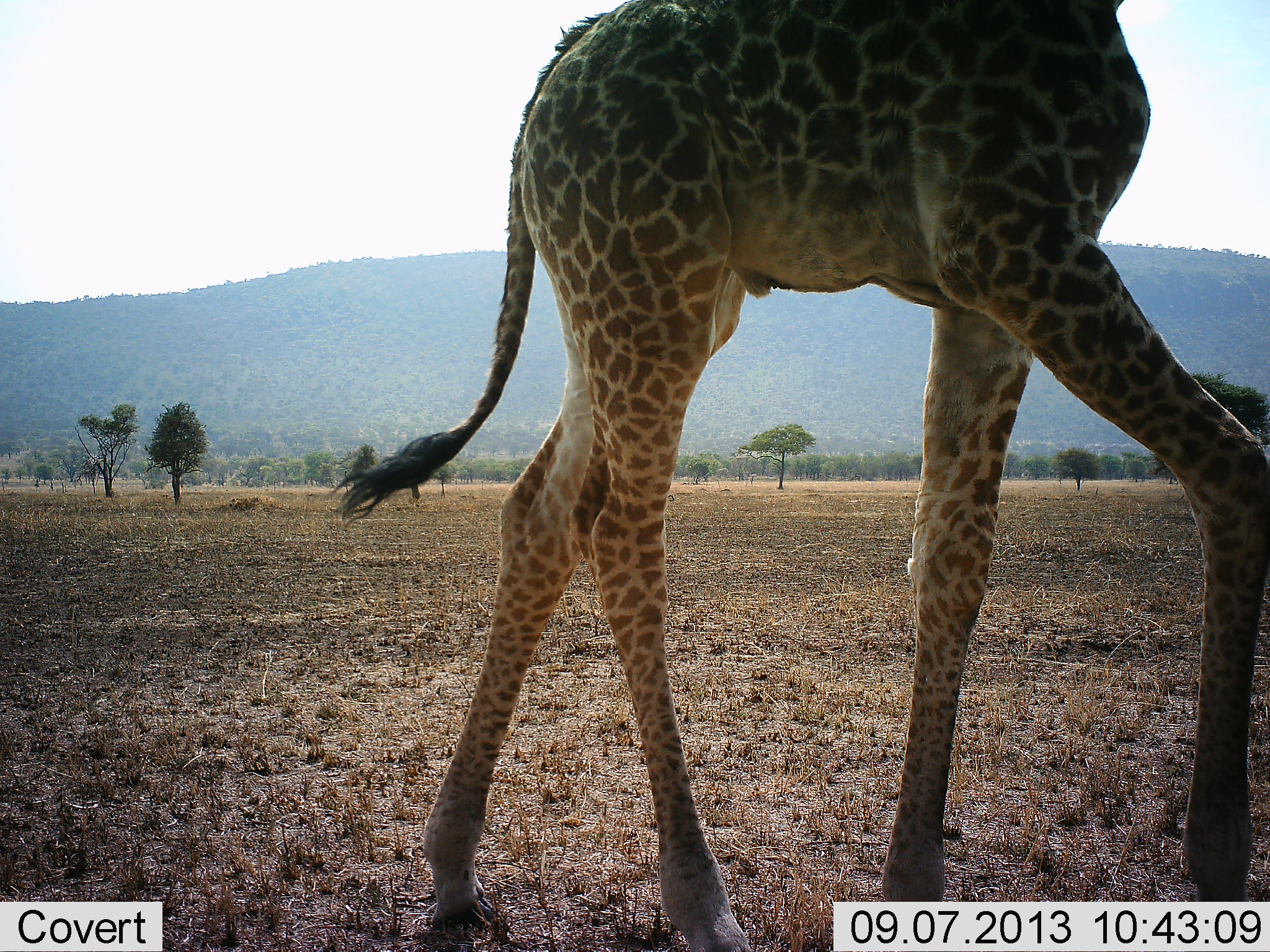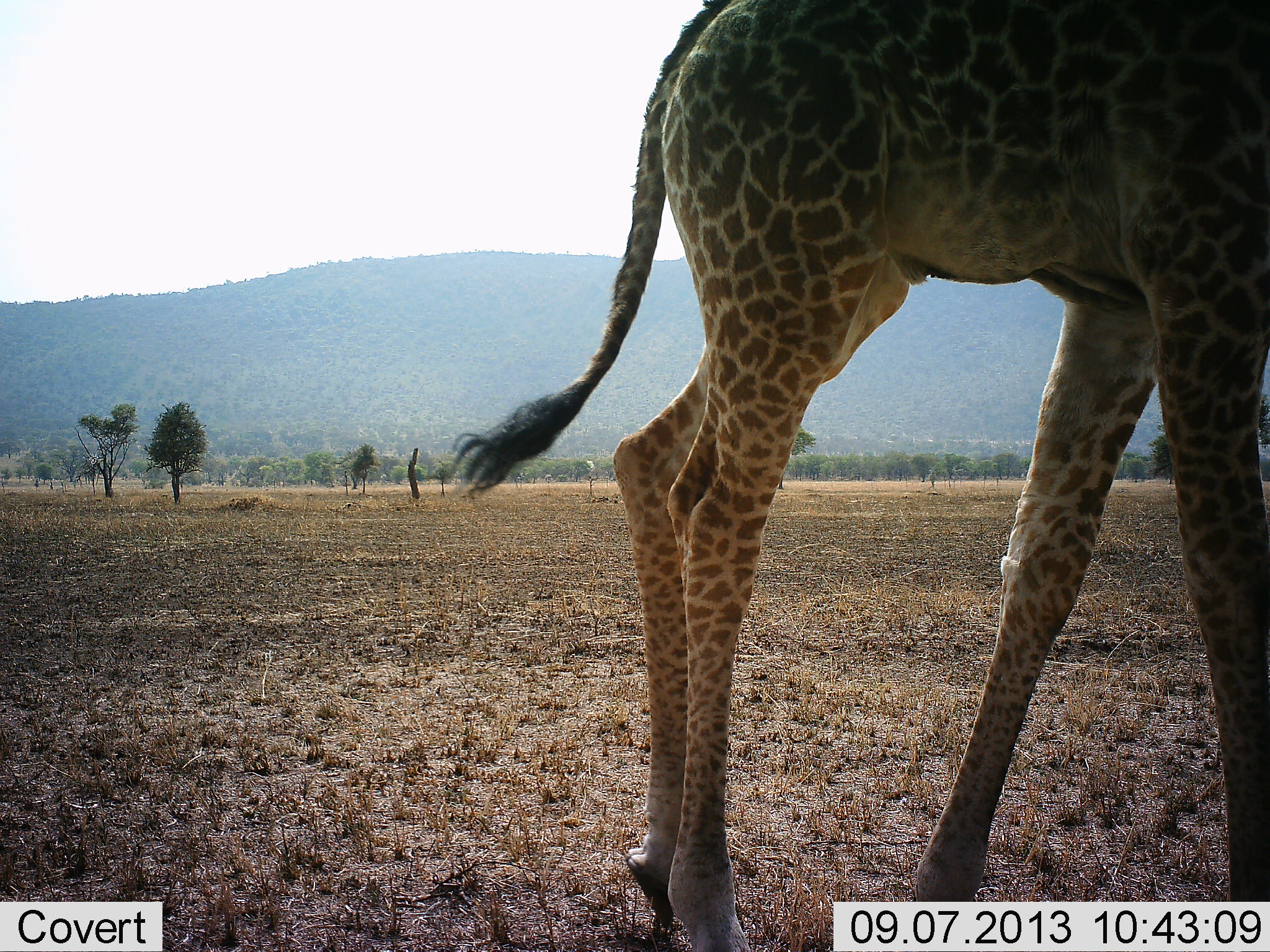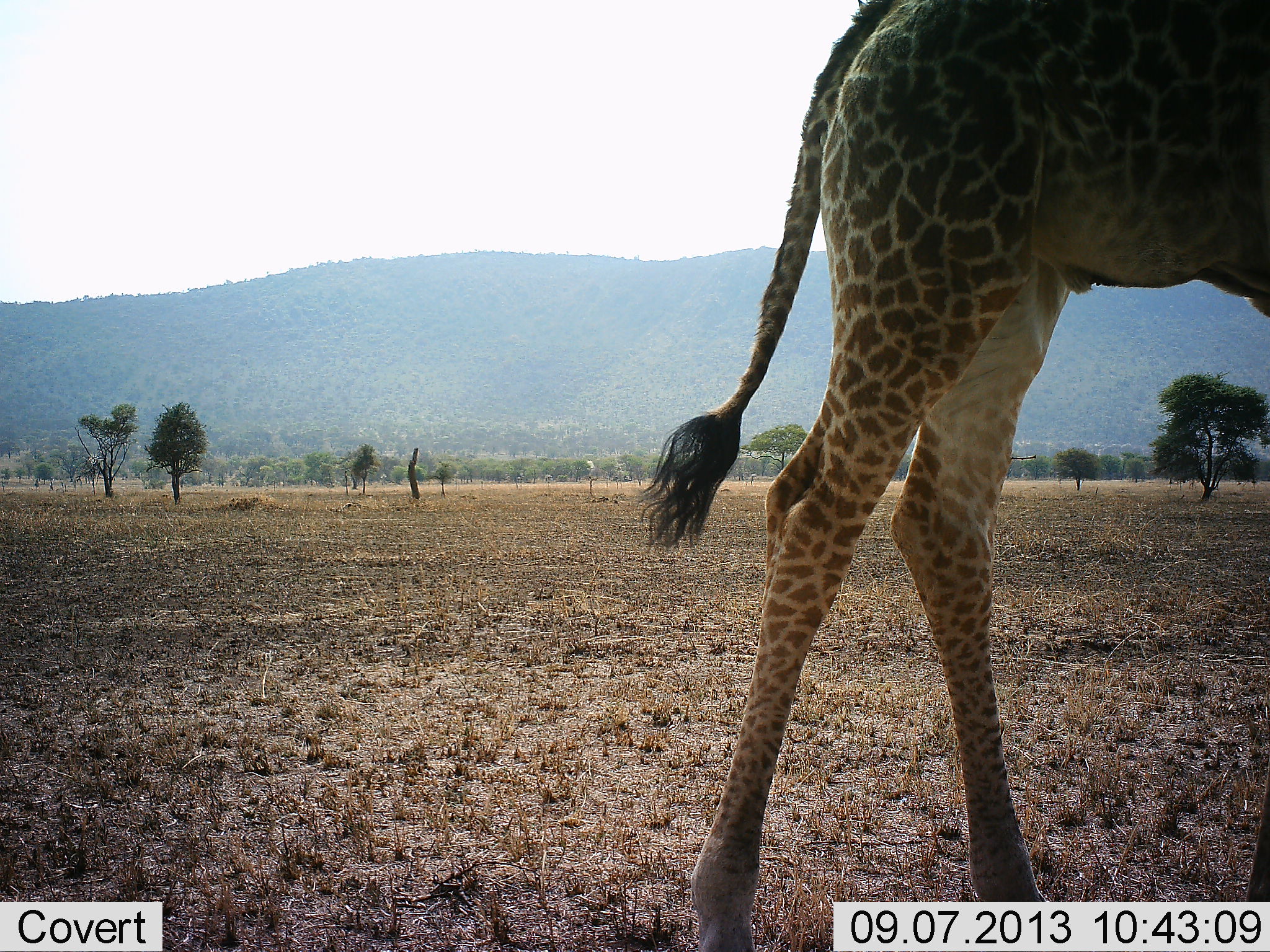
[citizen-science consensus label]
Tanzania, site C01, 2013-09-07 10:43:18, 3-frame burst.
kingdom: Animalia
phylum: Chordata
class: Mammalia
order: Artiodactyla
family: Giraffidae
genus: Giraffa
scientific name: Giraffa camelopardalis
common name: giraffe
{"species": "giraffe (Giraffa camelopardalis)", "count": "1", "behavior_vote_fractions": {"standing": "6%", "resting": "0%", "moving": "94%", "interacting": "0%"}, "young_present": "0%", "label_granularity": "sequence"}